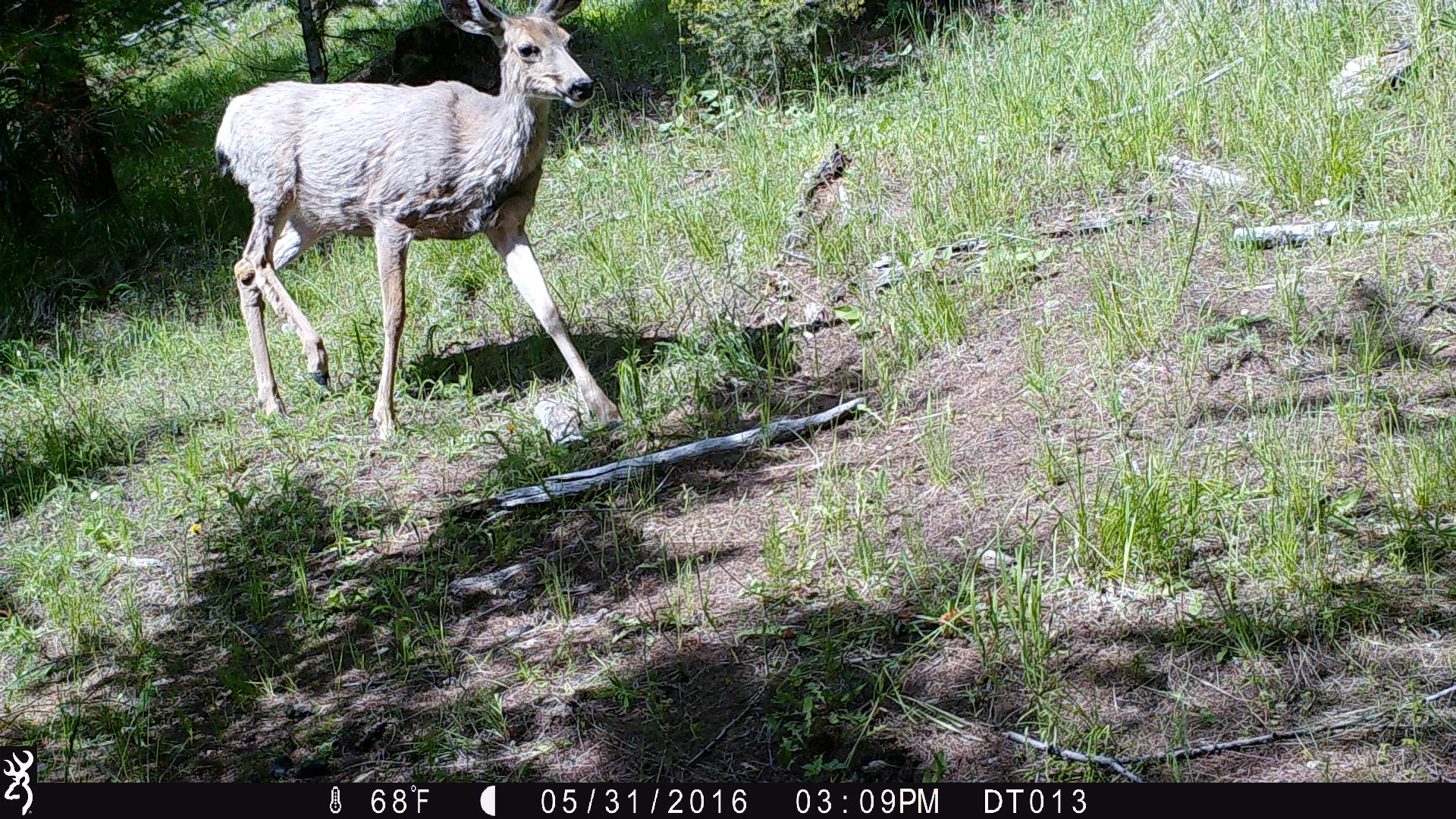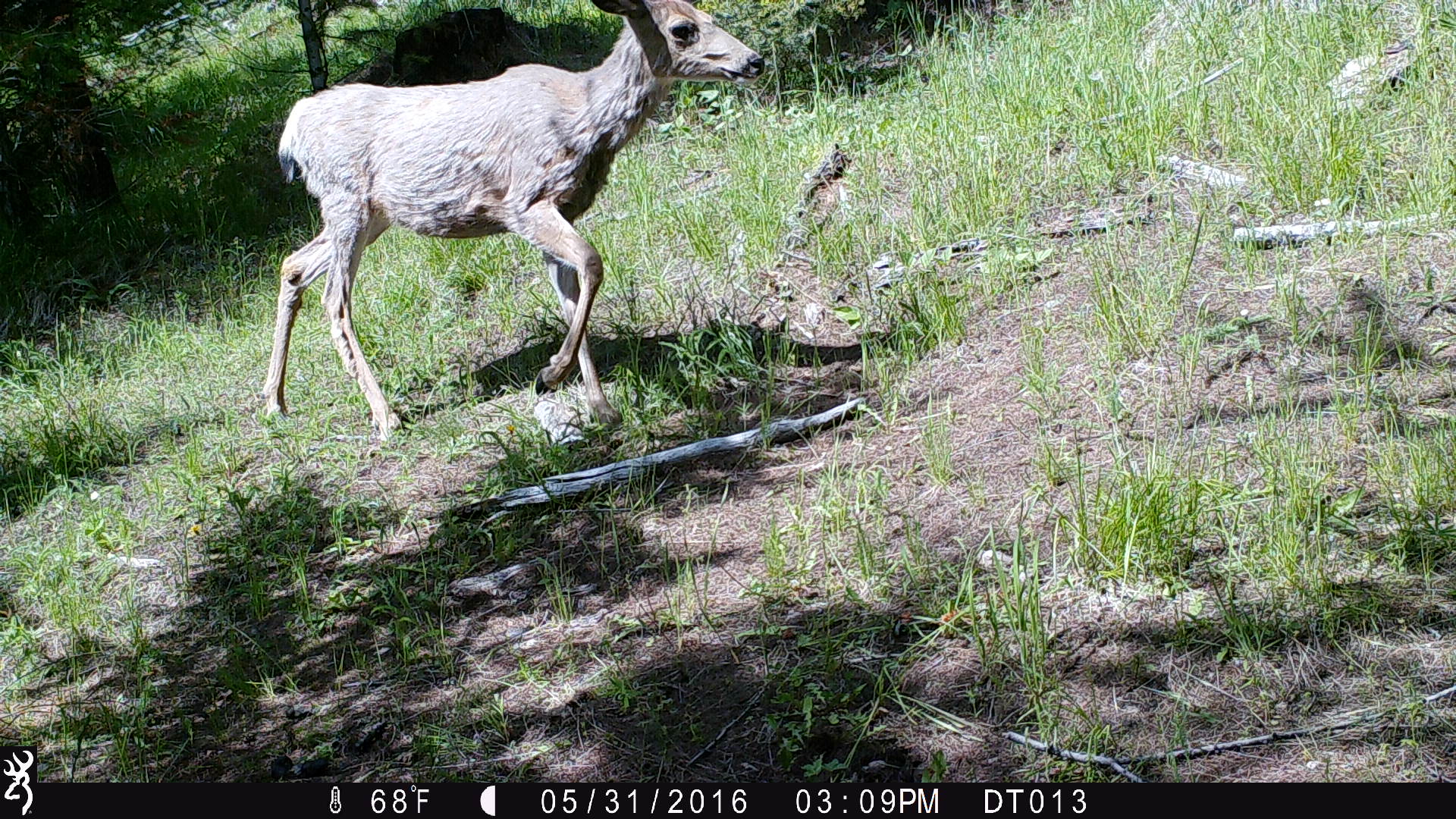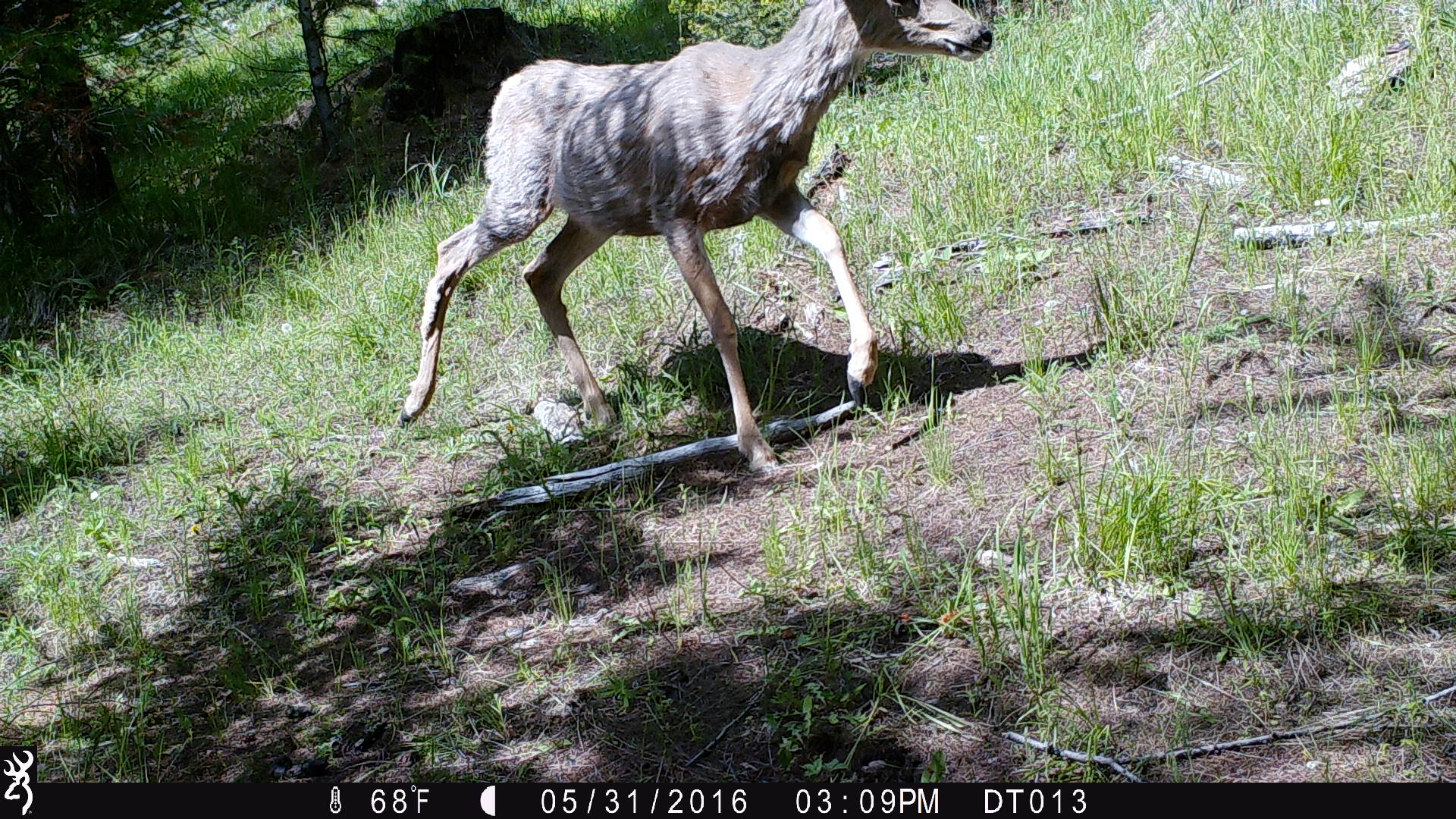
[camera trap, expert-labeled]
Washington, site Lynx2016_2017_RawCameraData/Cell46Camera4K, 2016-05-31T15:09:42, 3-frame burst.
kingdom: Animalia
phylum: Chordata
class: Mammalia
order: Artiodactyla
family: Cervidae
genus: Odocoileus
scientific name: Odocoileus hemionus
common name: mule deer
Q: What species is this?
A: Odocoileus hemionus (mule deer).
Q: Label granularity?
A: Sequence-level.